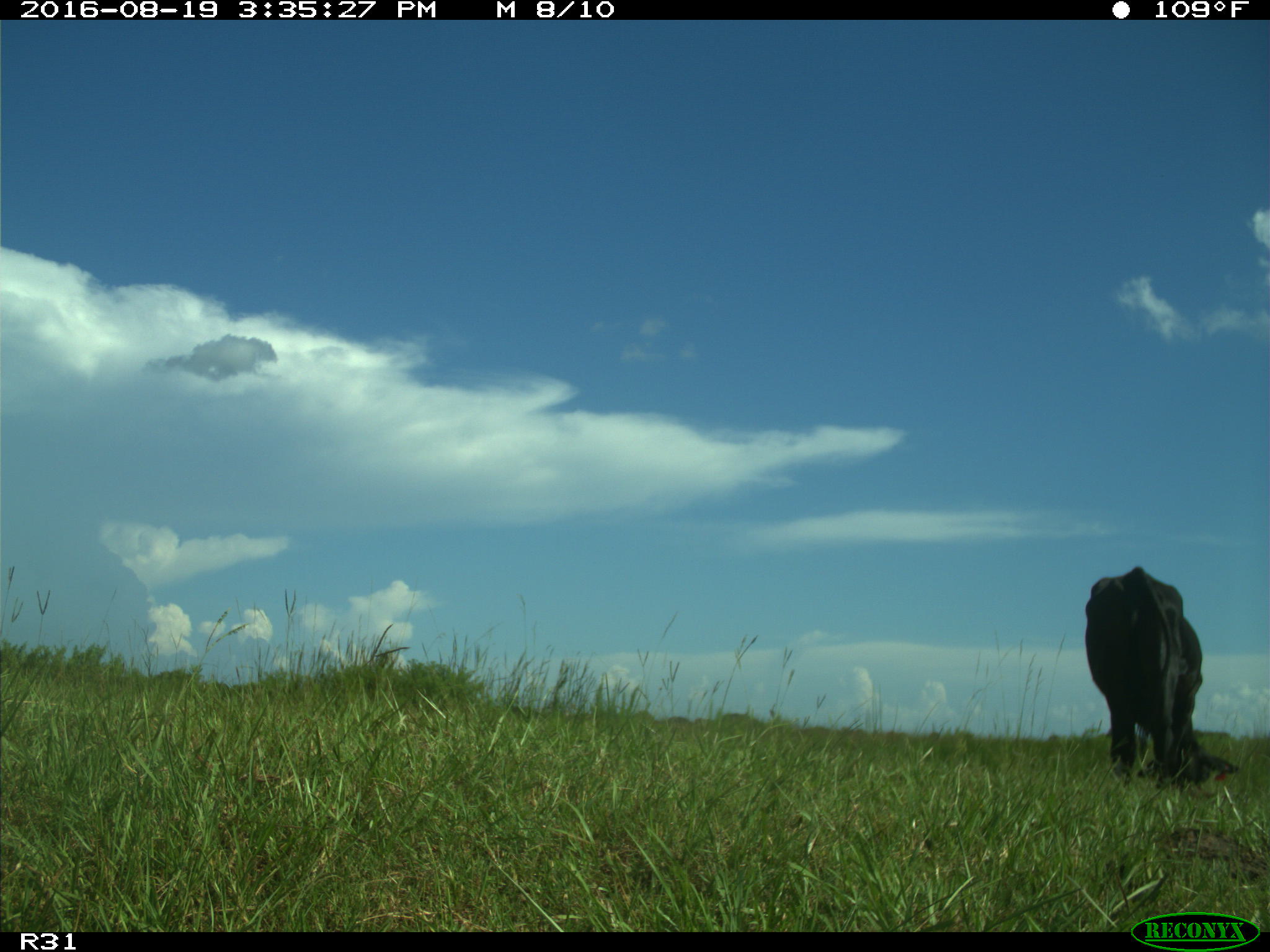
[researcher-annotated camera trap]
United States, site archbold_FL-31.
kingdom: Animalia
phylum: Chordata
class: Mammalia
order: Artiodactyla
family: Bovidae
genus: Bos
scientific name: Bos taurus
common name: domestic cow